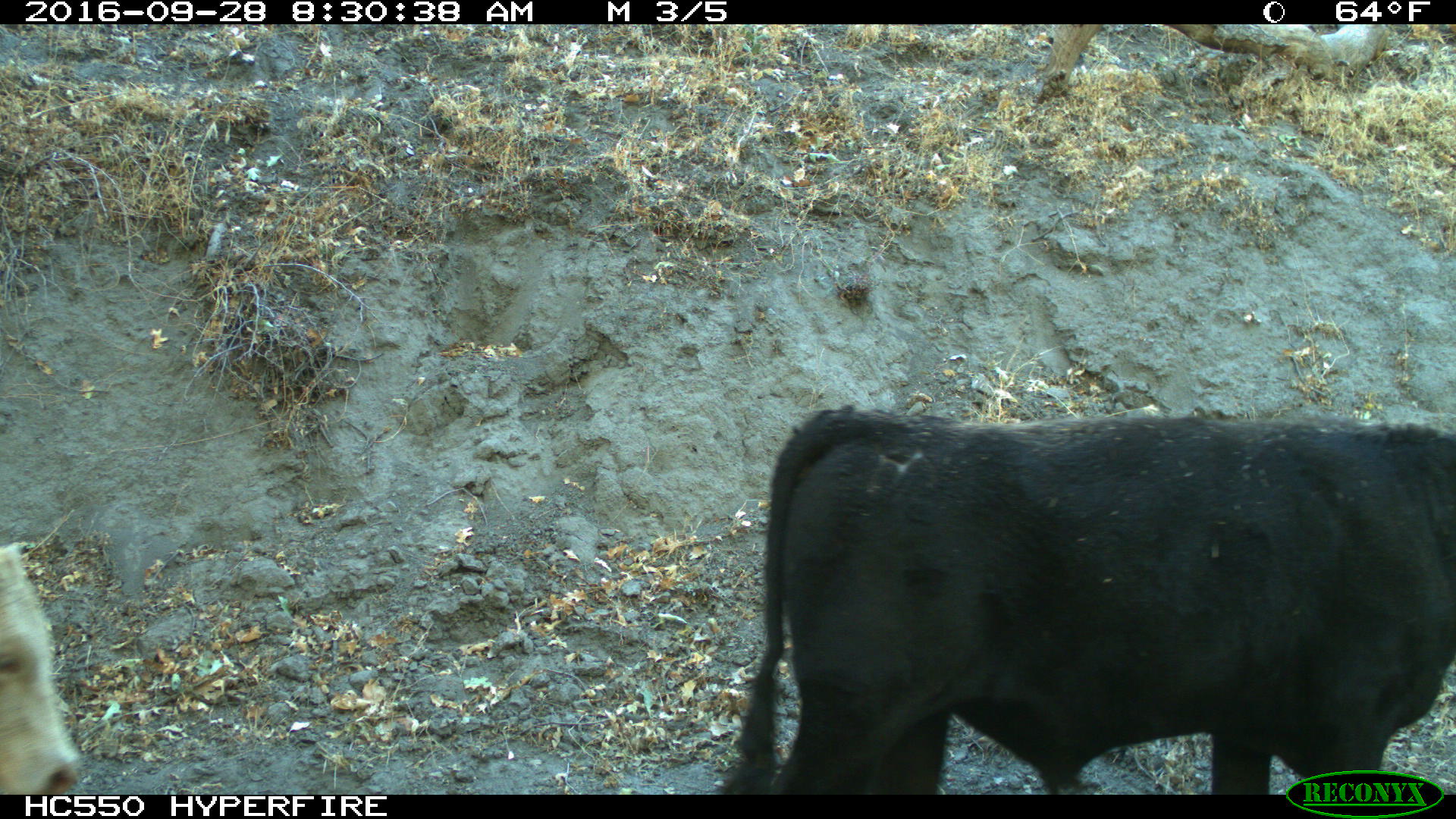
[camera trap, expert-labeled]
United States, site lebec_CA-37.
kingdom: Animalia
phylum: Chordata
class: Mammalia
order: Artiodactyla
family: Bovidae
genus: Bos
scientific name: Bos taurus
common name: domestic cow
Bos taurus (domestic cow).